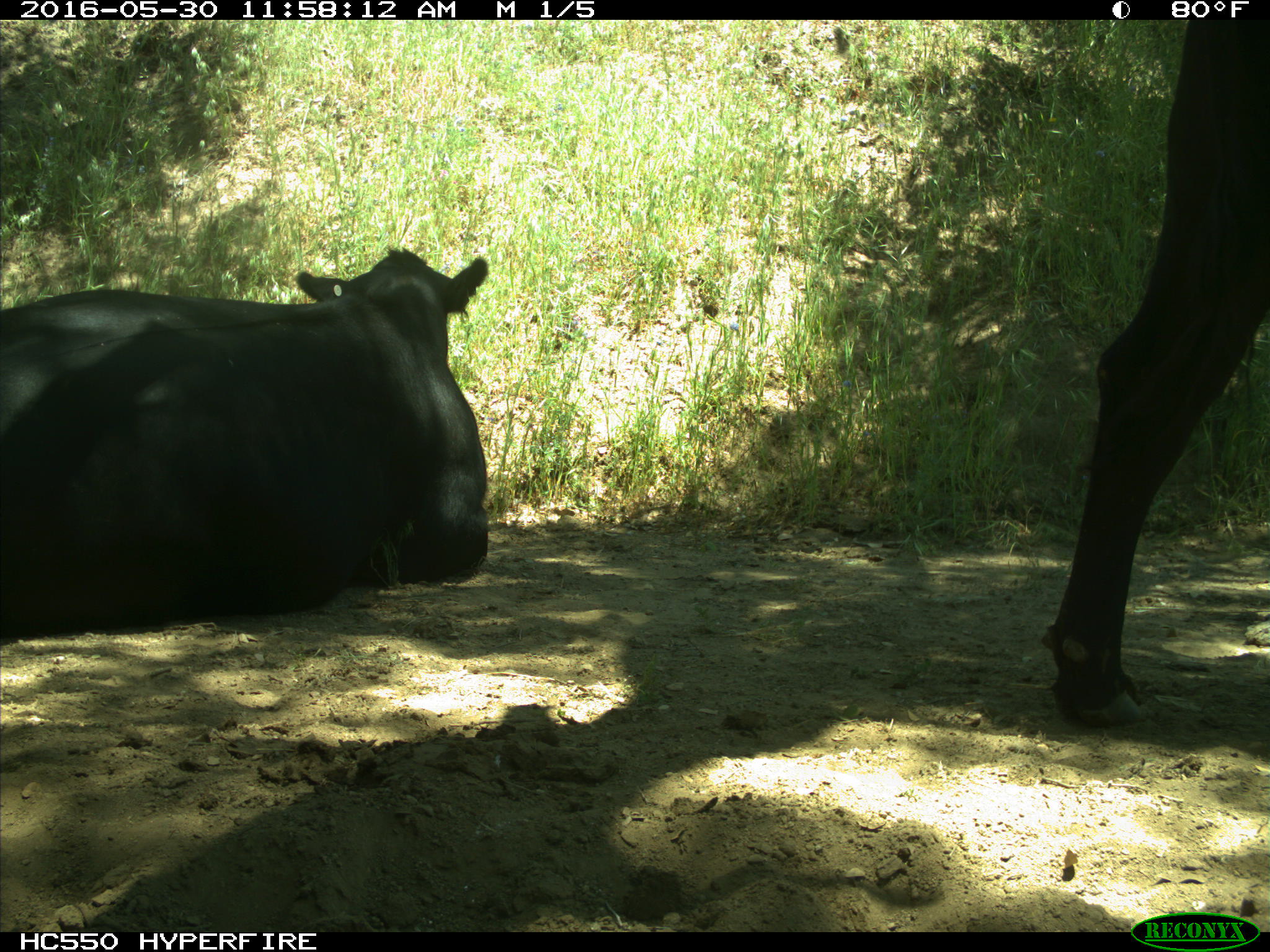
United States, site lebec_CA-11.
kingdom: Animalia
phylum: Chordata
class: Mammalia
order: Artiodactyla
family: Bovidae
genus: Bos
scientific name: Bos taurus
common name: domestic cow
Bos taurus (domestic cow).